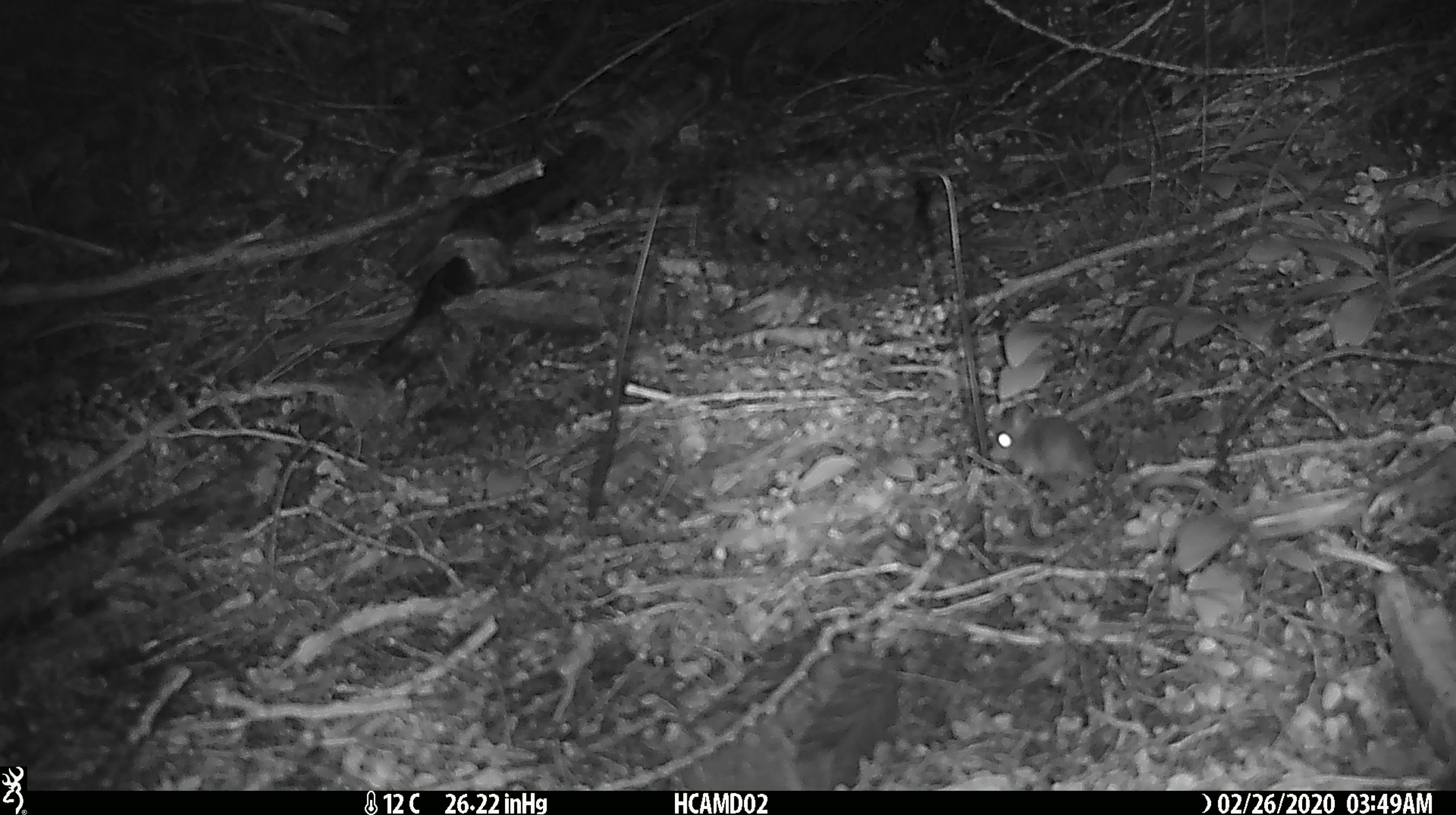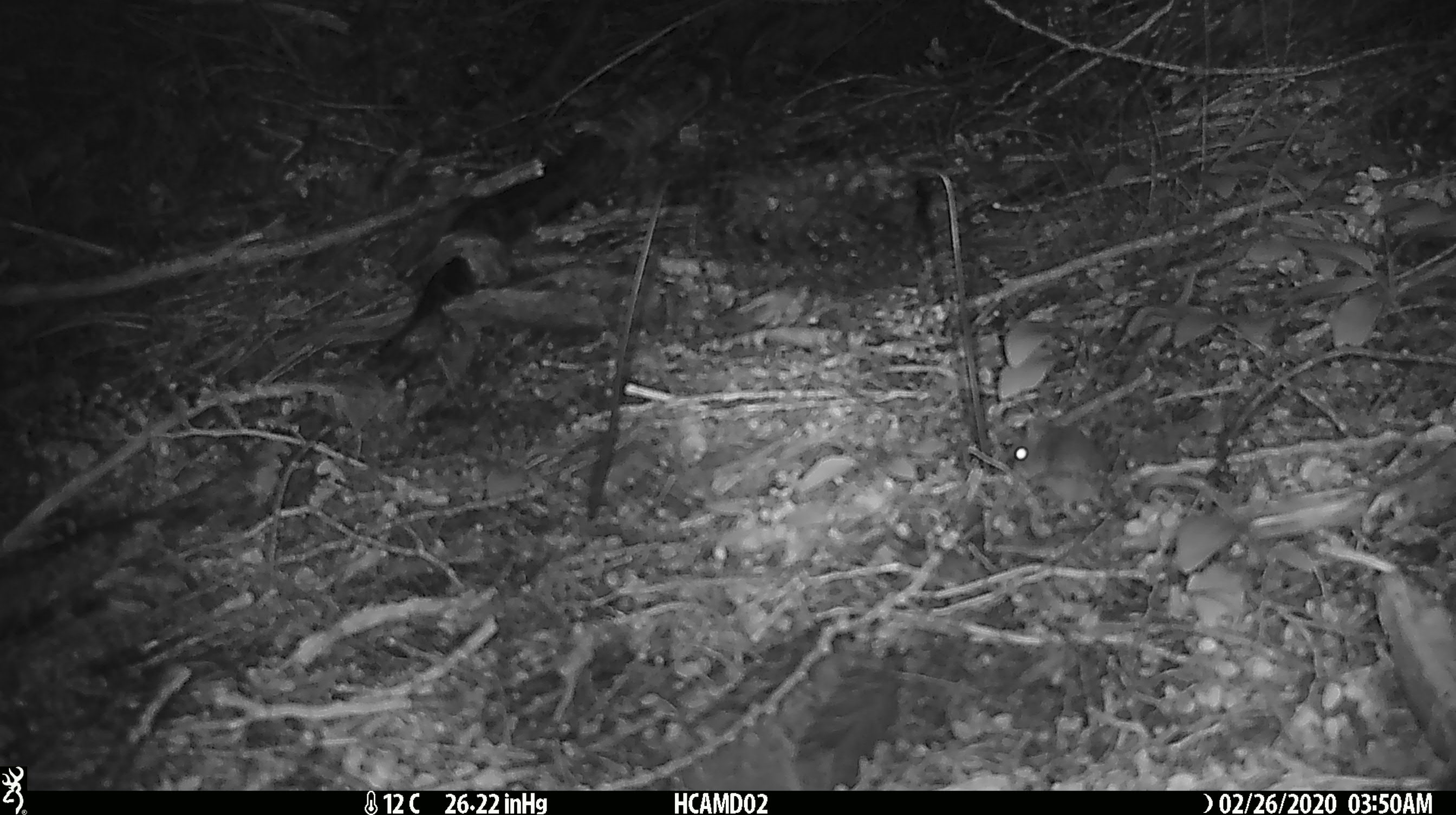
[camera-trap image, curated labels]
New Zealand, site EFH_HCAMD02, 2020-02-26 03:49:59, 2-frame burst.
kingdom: Animalia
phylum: Chordata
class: Mammalia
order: Rodentia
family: Muridae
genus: Mus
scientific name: Mus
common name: mouse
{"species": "mouse (Mus)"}